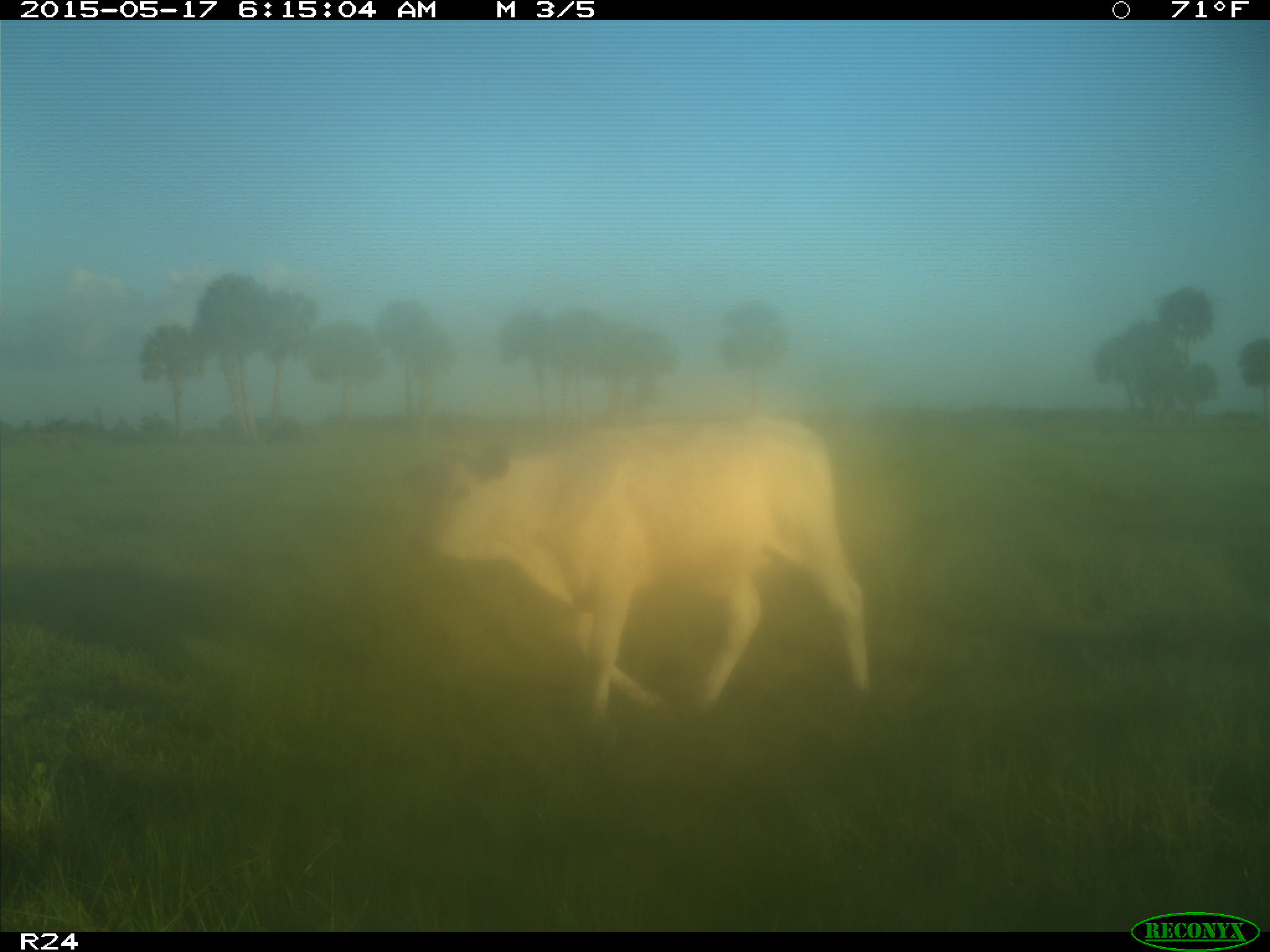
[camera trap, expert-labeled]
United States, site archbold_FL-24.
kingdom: Animalia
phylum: Chordata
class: Mammalia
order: Artiodactyla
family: Bovidae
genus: Bos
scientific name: Bos taurus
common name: domestic cow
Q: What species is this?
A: Bos taurus (domestic cow).